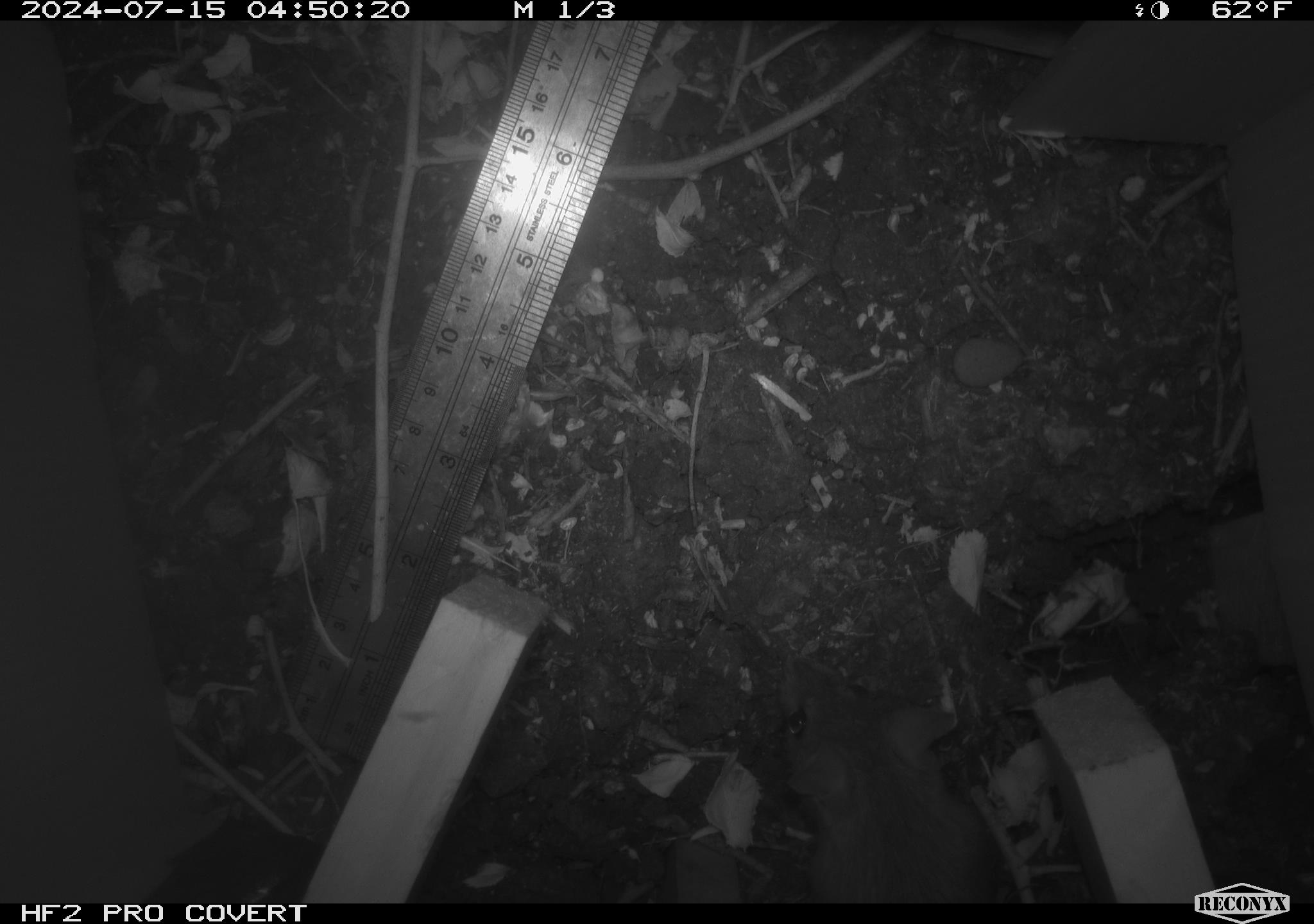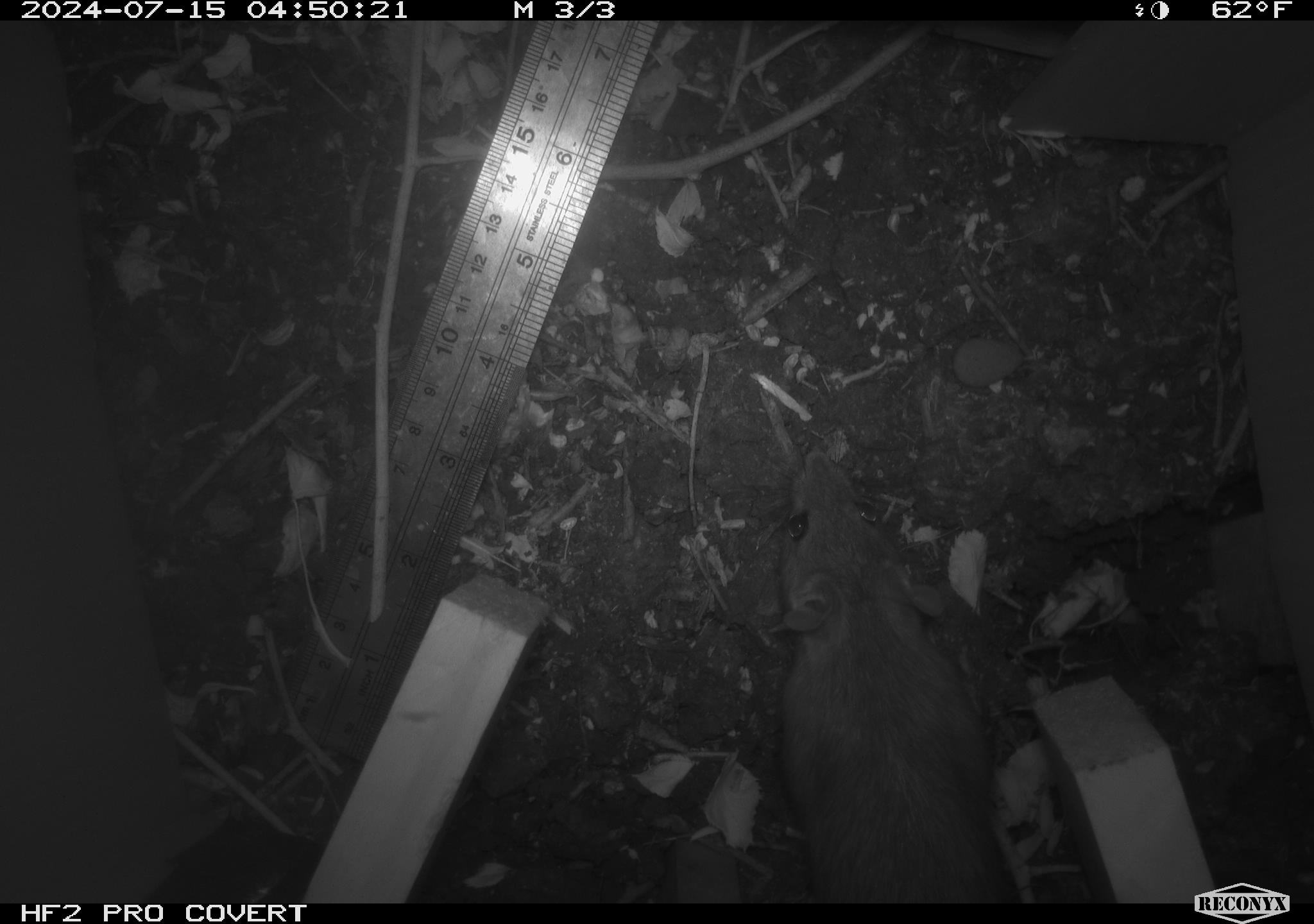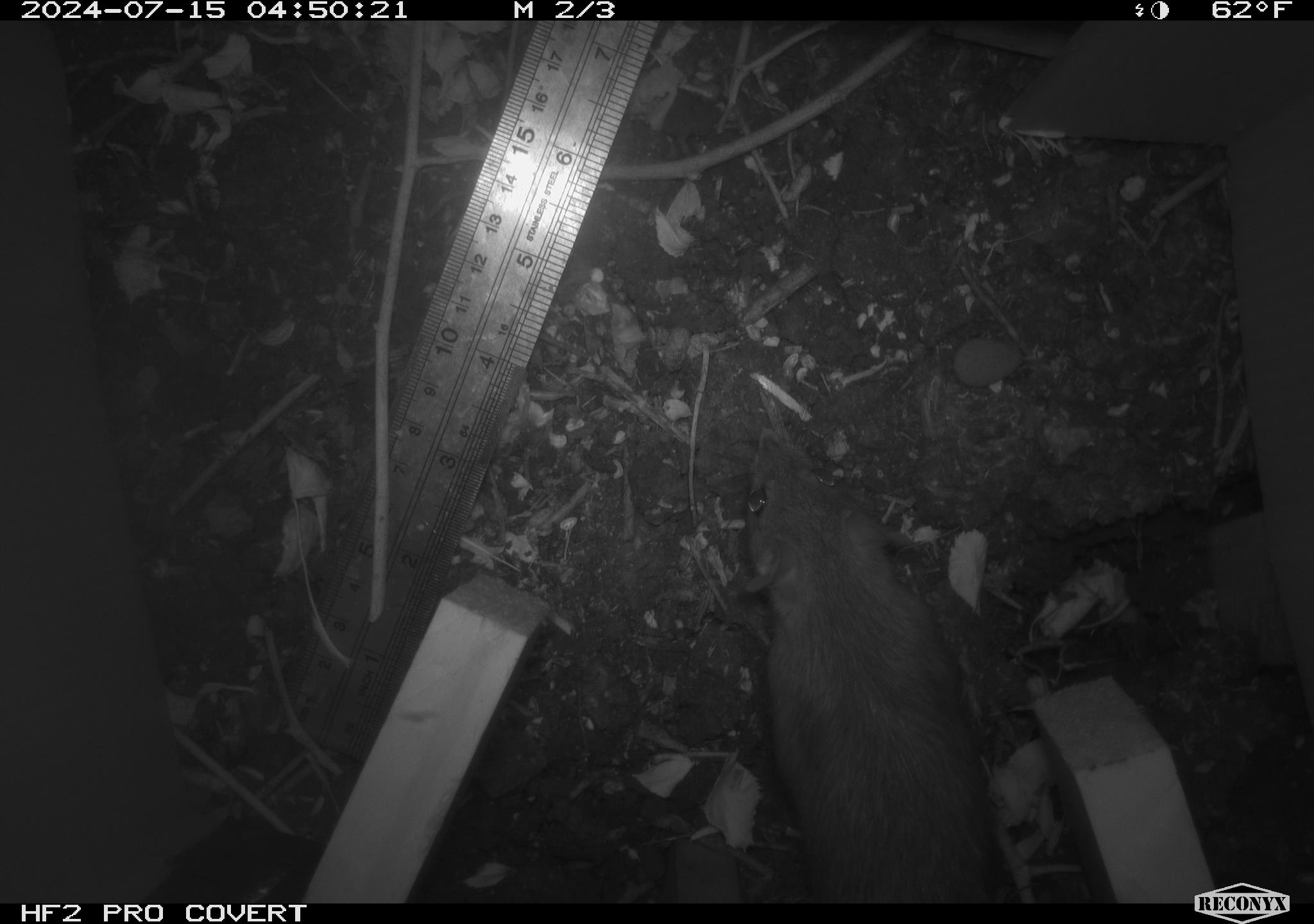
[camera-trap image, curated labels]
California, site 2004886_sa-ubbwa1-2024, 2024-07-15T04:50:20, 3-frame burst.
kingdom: Animalia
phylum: Chordata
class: Mammalia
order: Rodentia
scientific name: Rodentia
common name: mouse species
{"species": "mouse species (Rodentia)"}